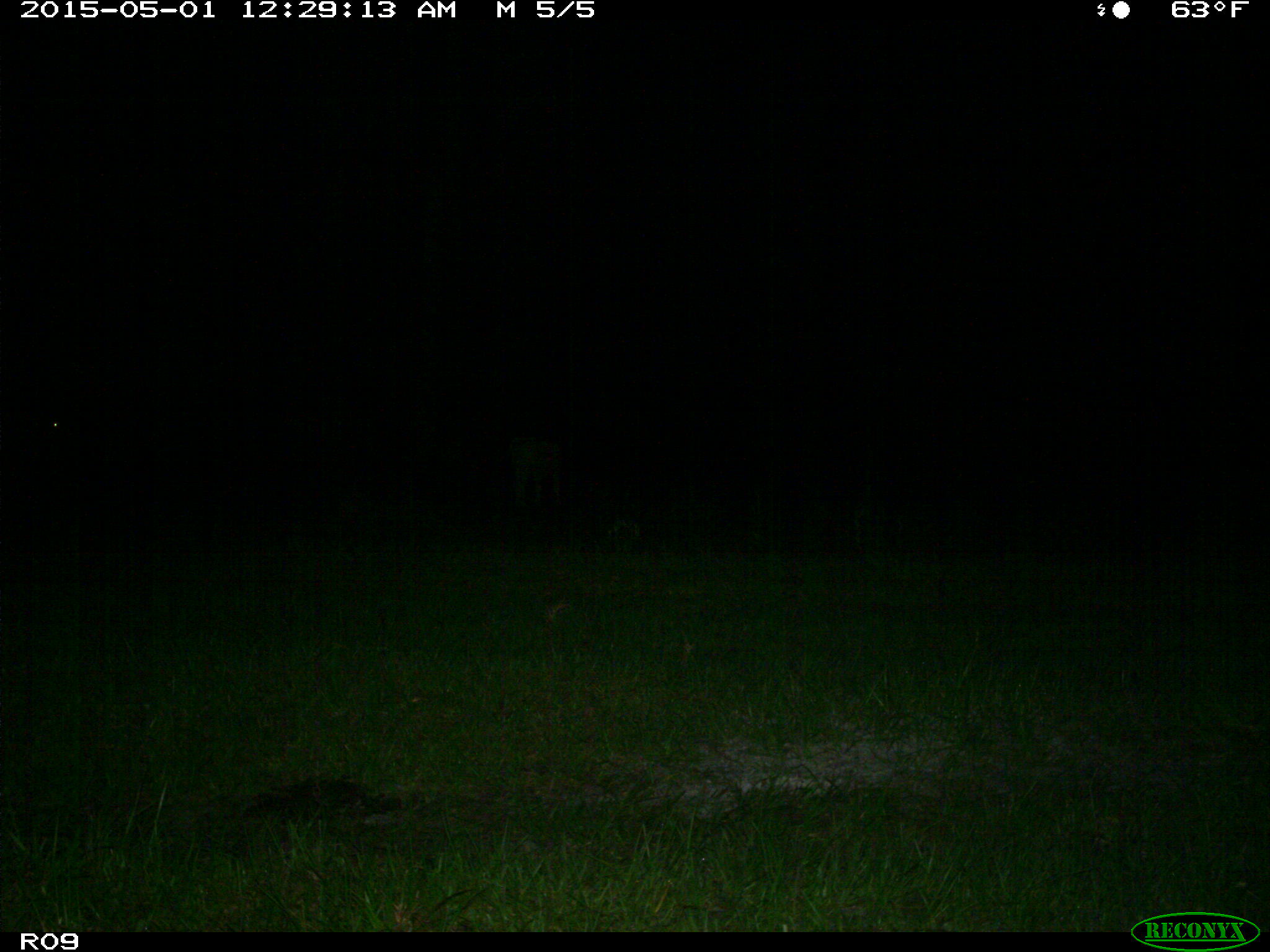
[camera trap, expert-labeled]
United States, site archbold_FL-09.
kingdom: Animalia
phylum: Chordata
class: Mammalia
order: Artiodactyla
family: Bovidae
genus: Bos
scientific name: Bos taurus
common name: domestic cow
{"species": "Bos taurus (domestic cow)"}